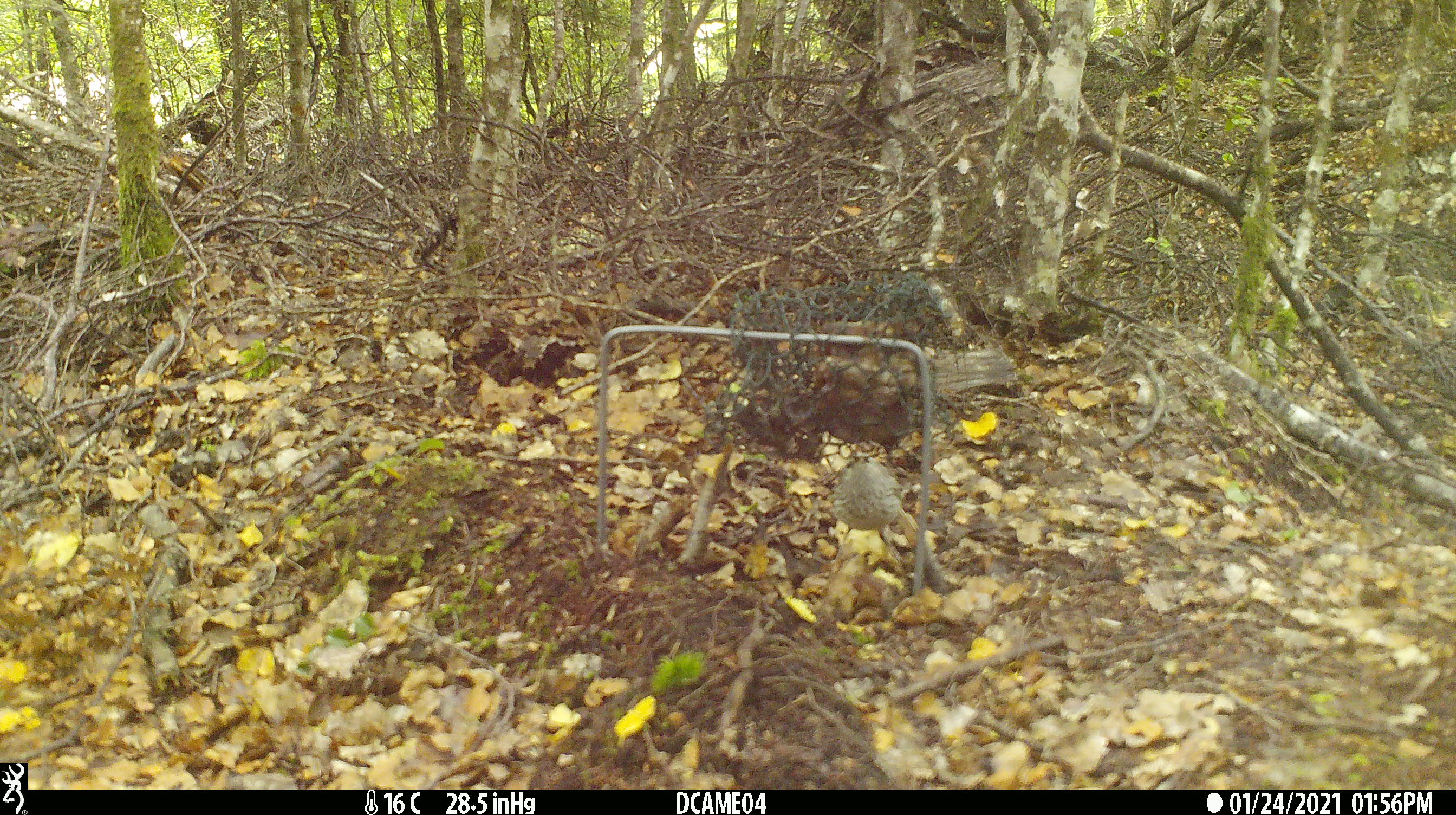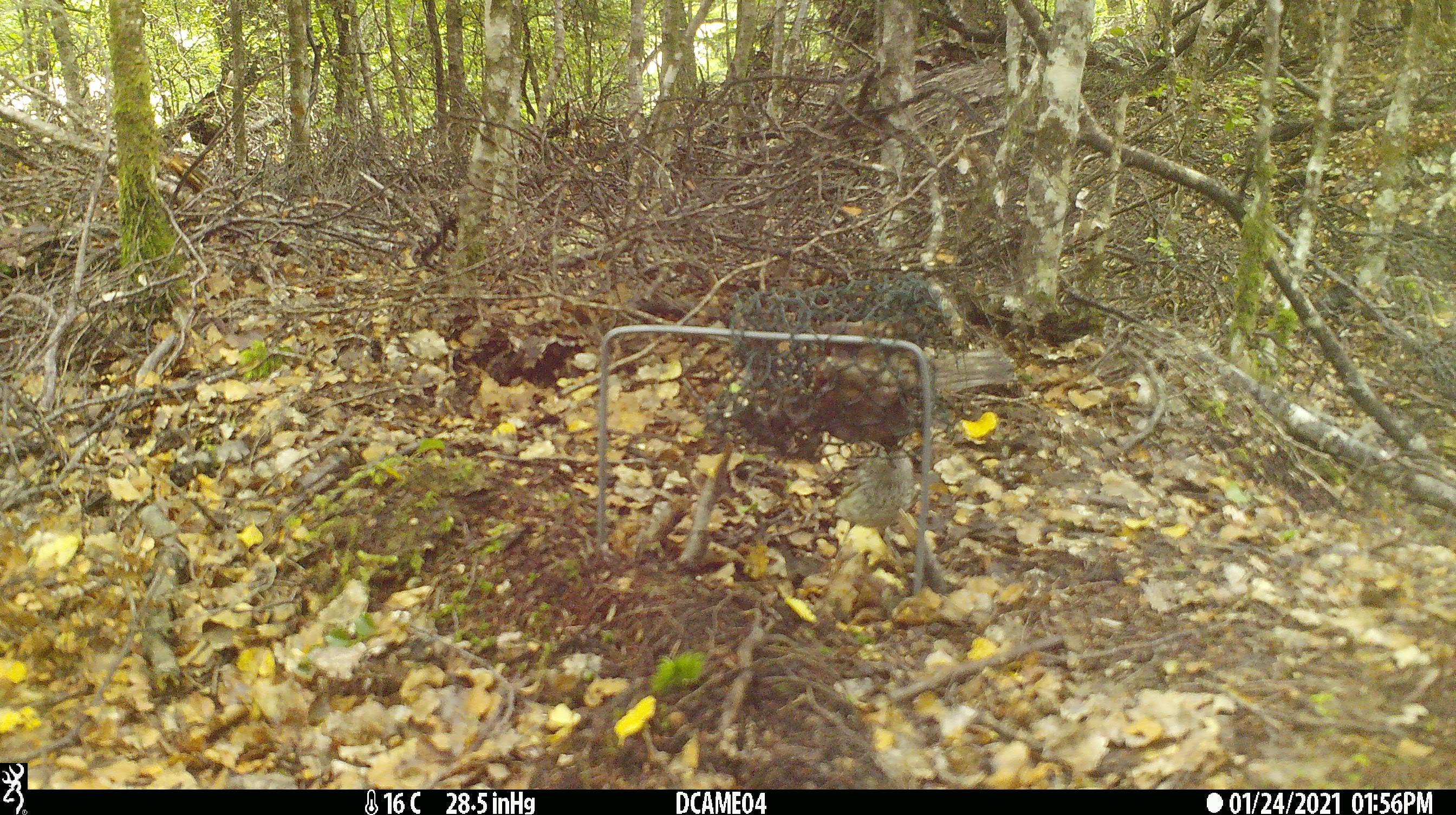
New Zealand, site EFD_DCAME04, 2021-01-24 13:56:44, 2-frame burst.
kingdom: Animalia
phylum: Chordata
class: Aves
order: Passeriformes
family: Acanthisittidae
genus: Acanthisitta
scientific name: Acanthisitta chloris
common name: rifleman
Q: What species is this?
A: Rifleman (Acanthisitta chloris).